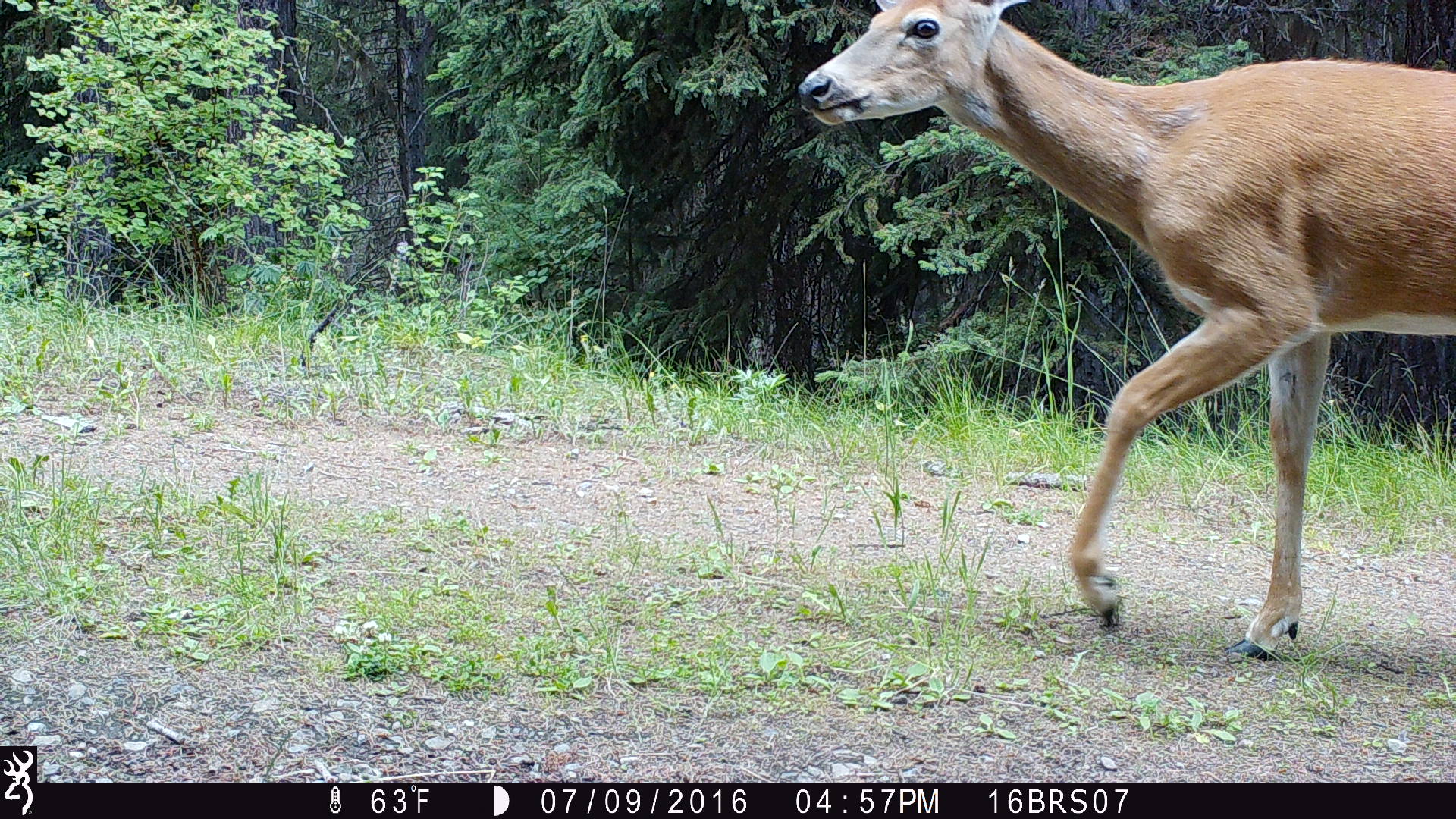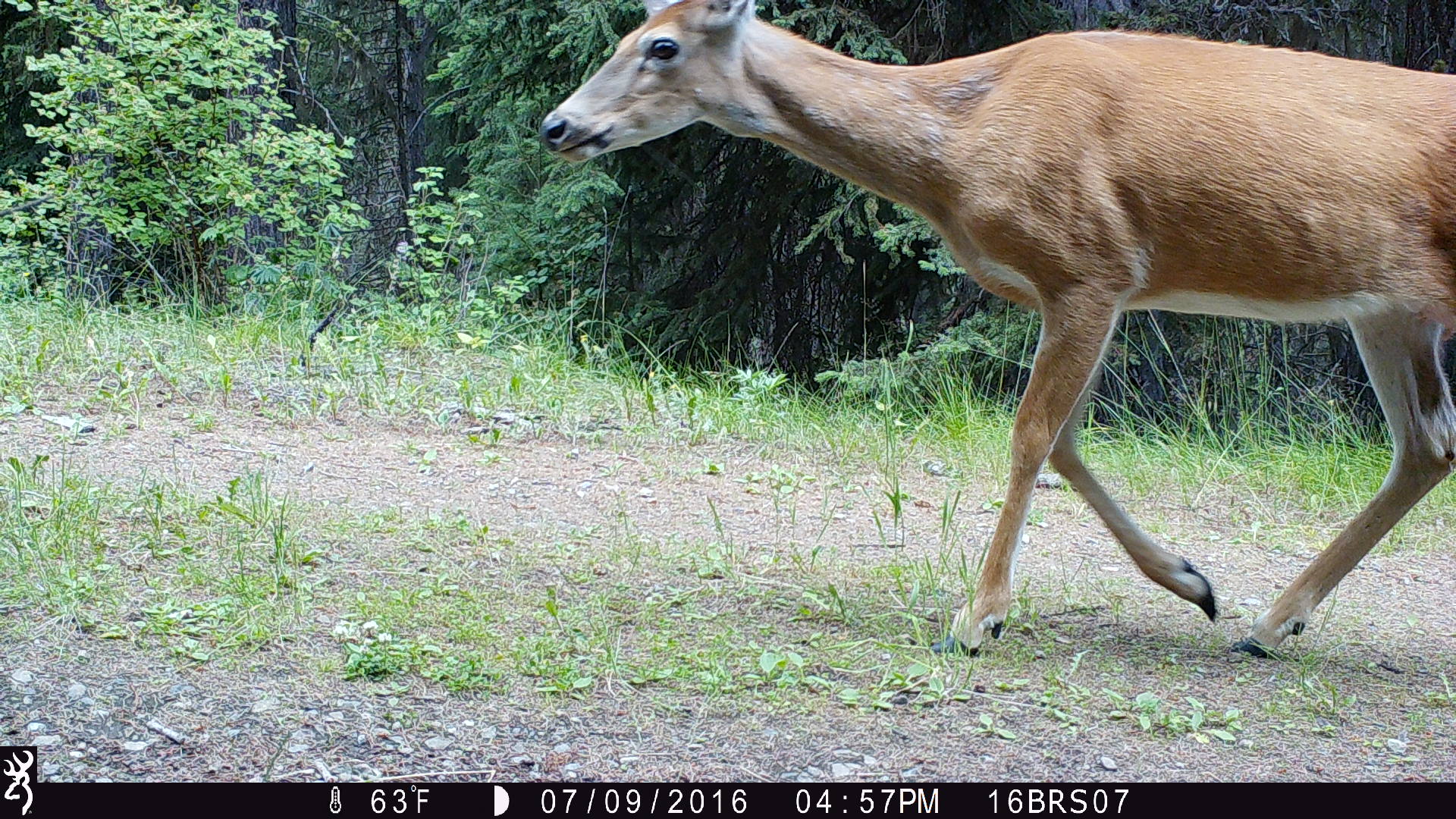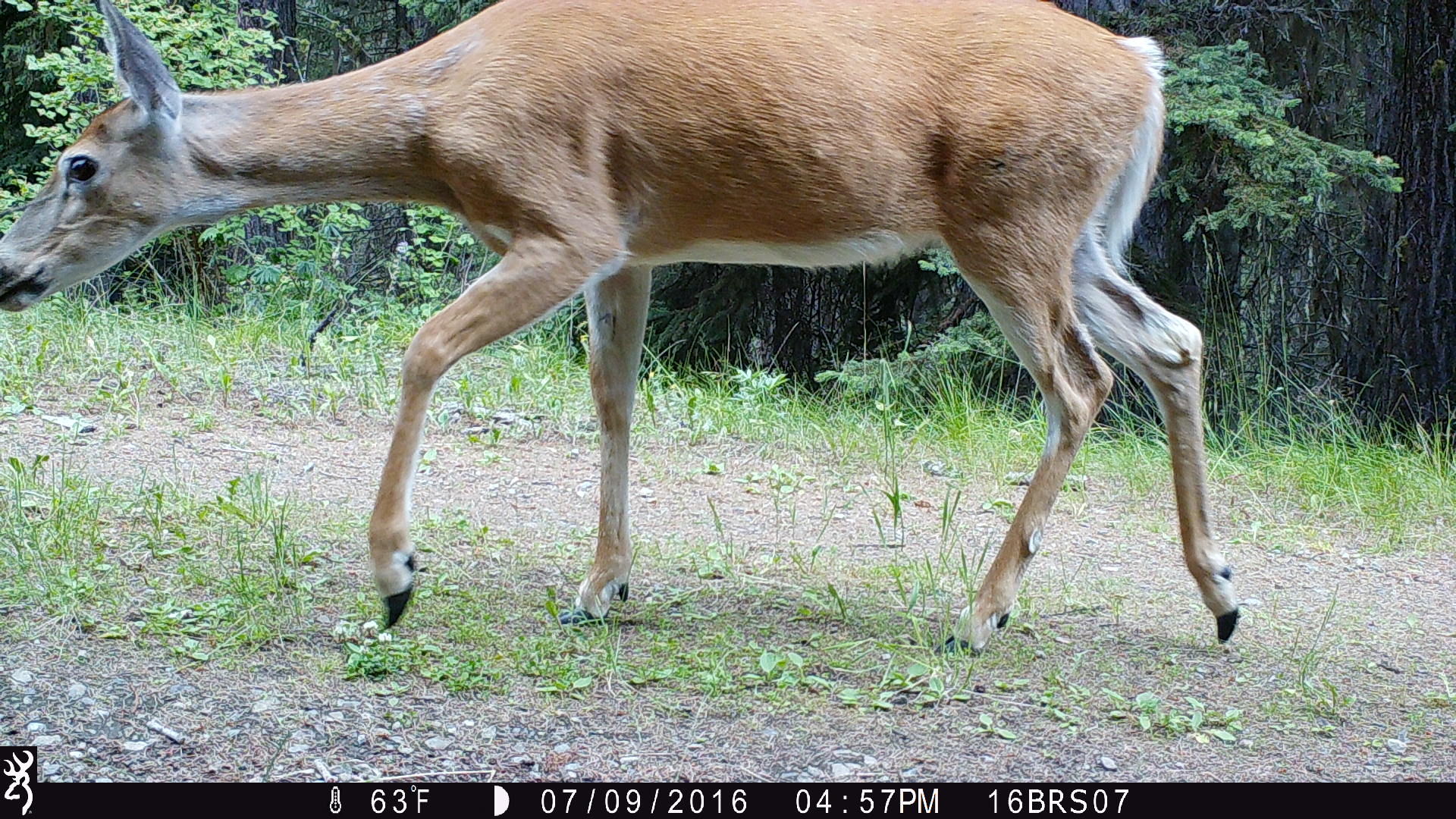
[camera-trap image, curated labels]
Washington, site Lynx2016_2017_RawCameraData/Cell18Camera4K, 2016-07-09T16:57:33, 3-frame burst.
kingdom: Animalia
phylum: Chordata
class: Mammalia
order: Artiodactyla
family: Cervidae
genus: Odocoileus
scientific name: Odocoileus virginianus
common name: white-tailed deer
Odocoileus virginianus (white-tailed deer). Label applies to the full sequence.